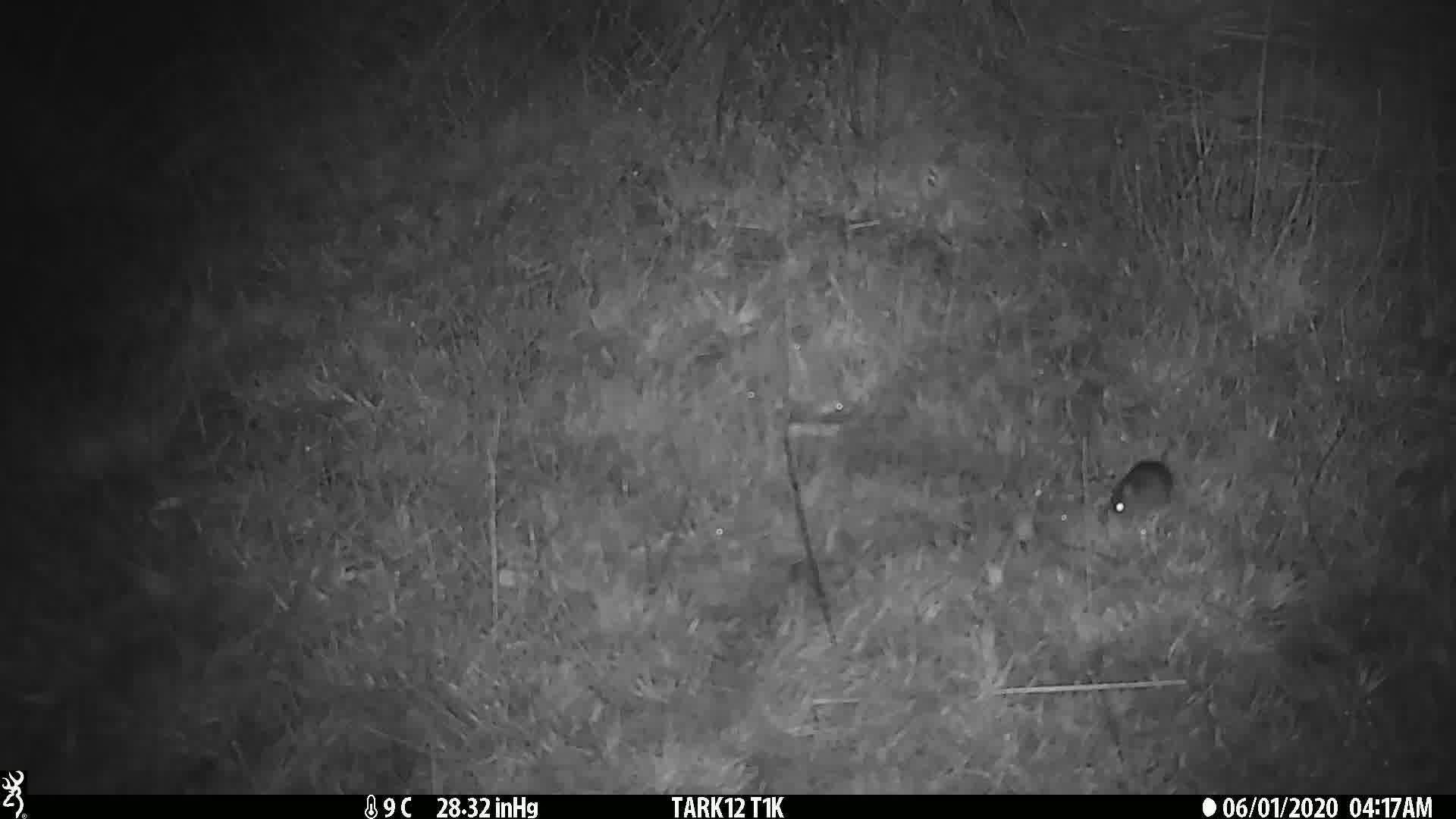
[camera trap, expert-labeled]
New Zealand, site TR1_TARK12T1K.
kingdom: Animalia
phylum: Chordata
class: Mammalia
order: Rodentia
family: Muridae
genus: Mus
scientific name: Mus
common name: mouse